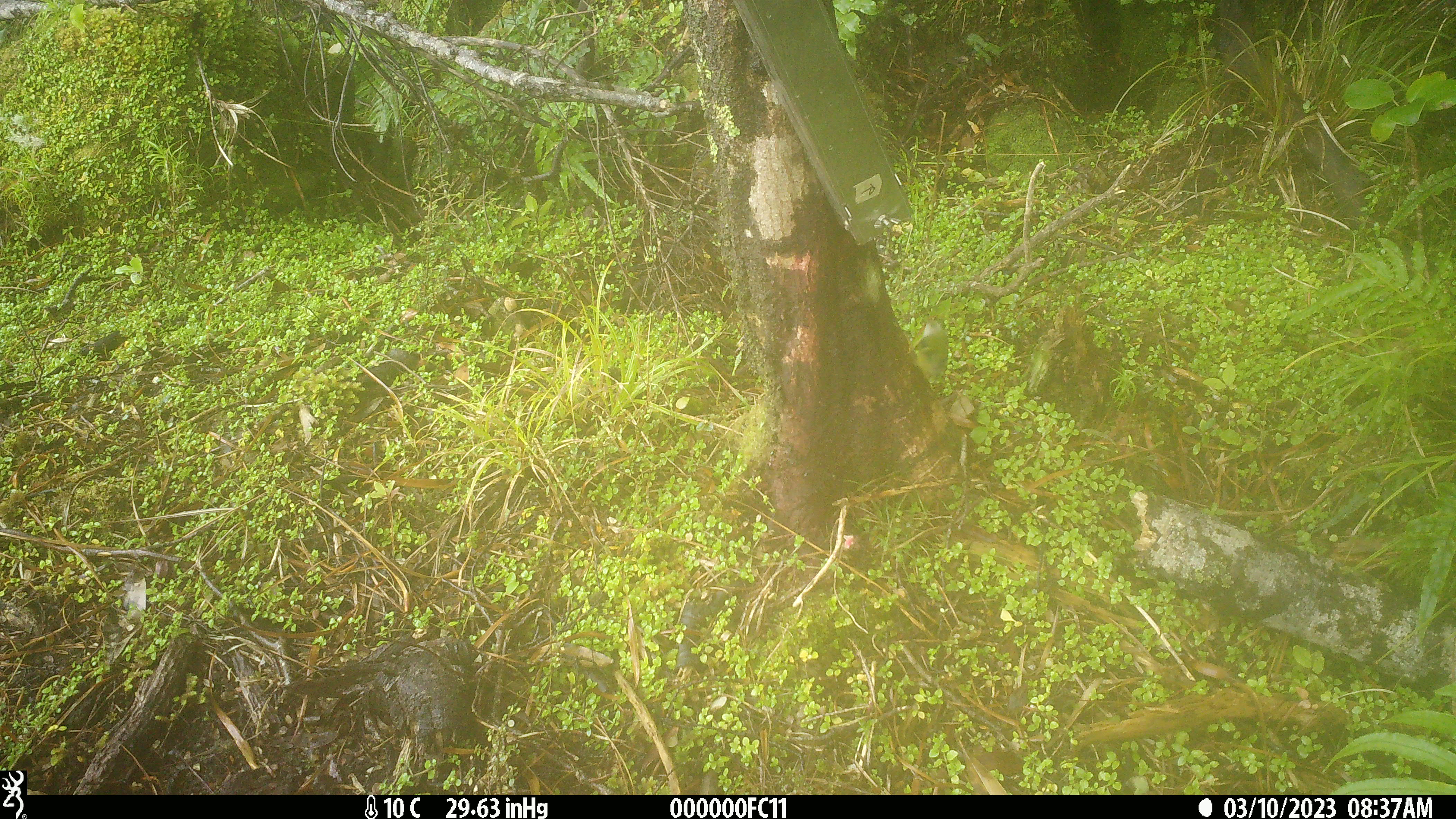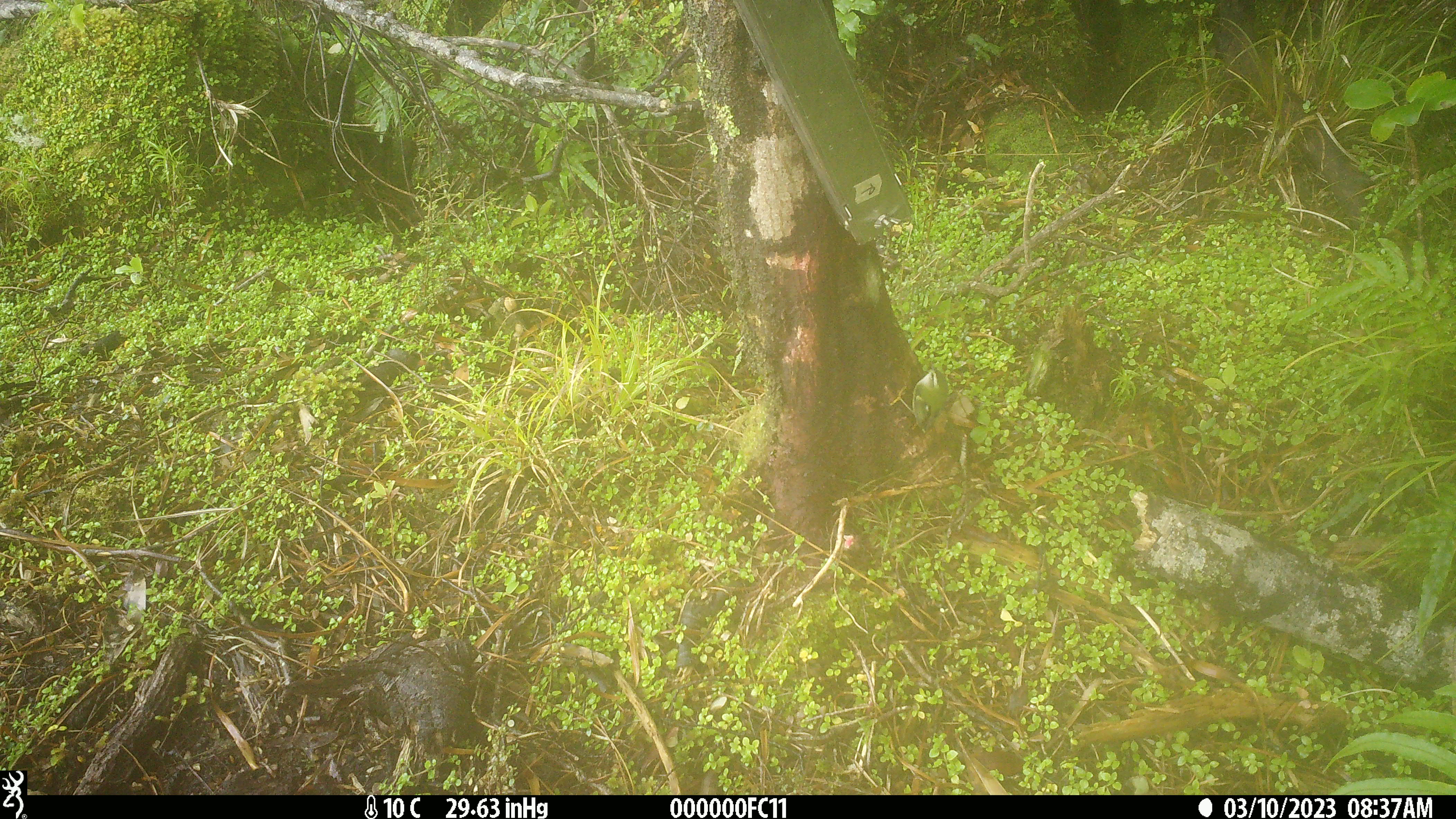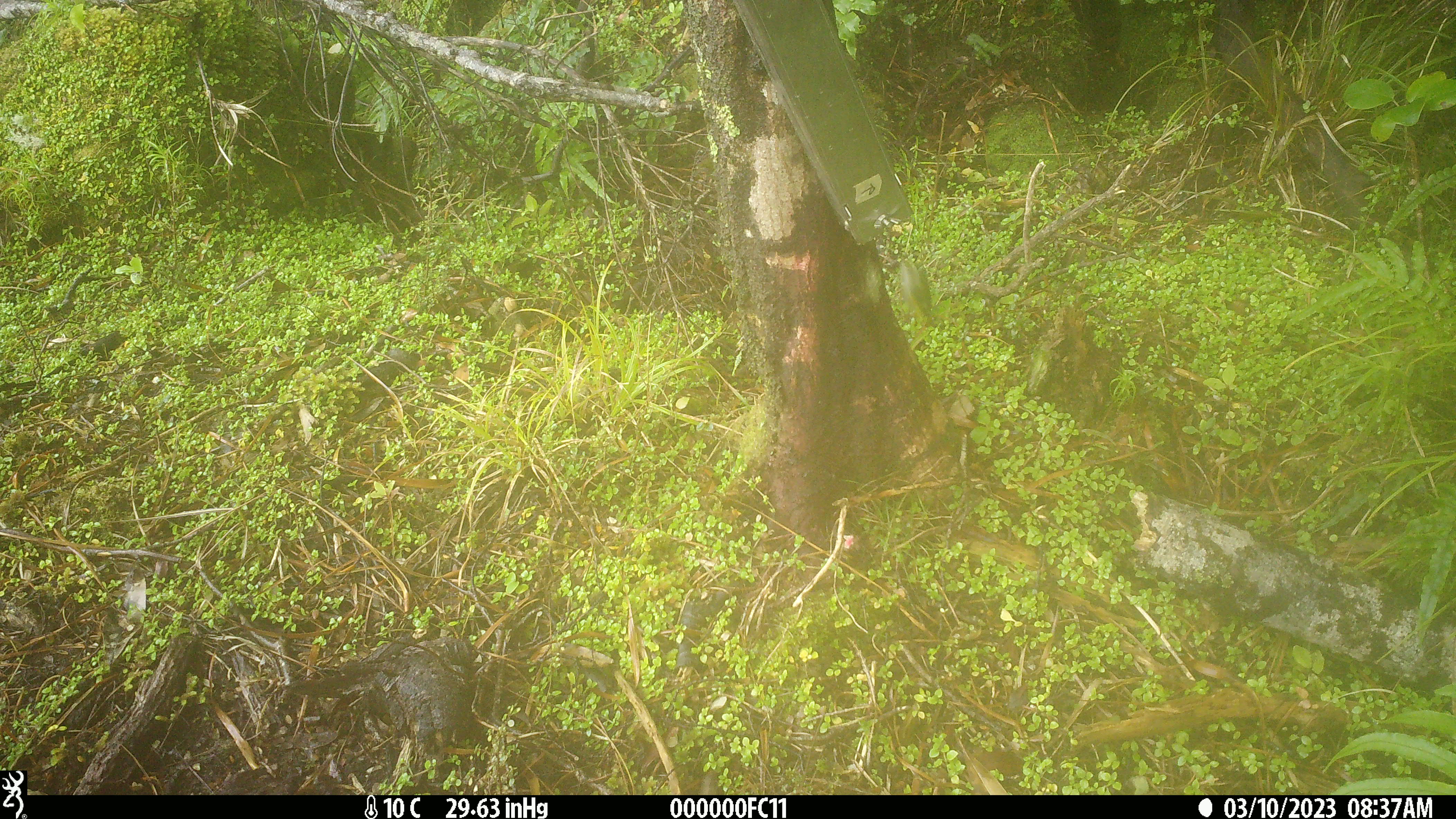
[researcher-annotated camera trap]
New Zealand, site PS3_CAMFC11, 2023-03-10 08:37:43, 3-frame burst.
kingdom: Animalia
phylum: Chordata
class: Aves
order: Passeriformes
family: Acanthisittidae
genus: Acanthisitta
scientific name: Acanthisitta chloris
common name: rifleman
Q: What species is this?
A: Rifleman (Acanthisitta chloris).